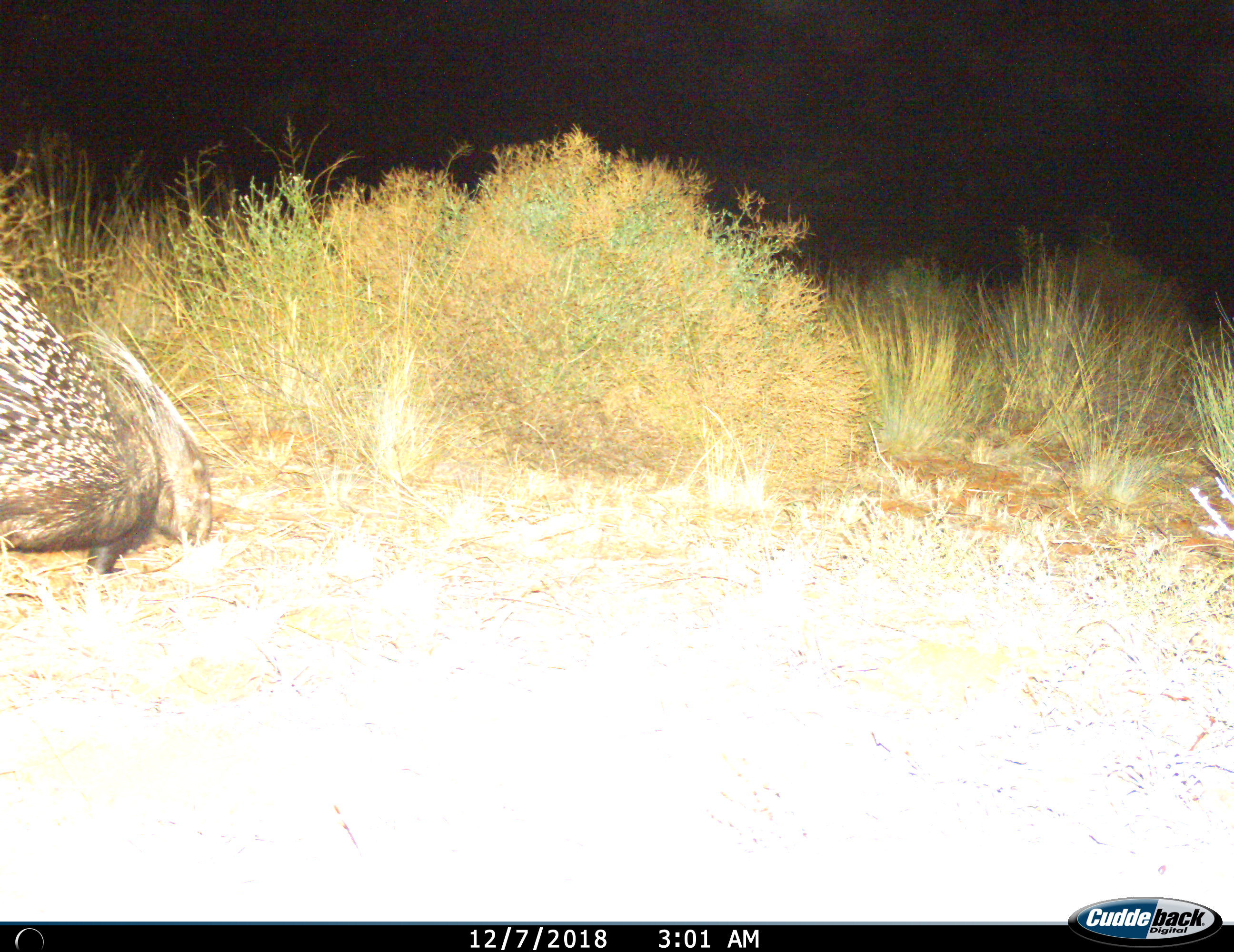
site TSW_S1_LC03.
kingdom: Animalia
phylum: Chordata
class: Mammalia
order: Rodentia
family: Hystricidae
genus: Hystrix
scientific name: Hystrix cristata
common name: crested porcupine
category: porcupine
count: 1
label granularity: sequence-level